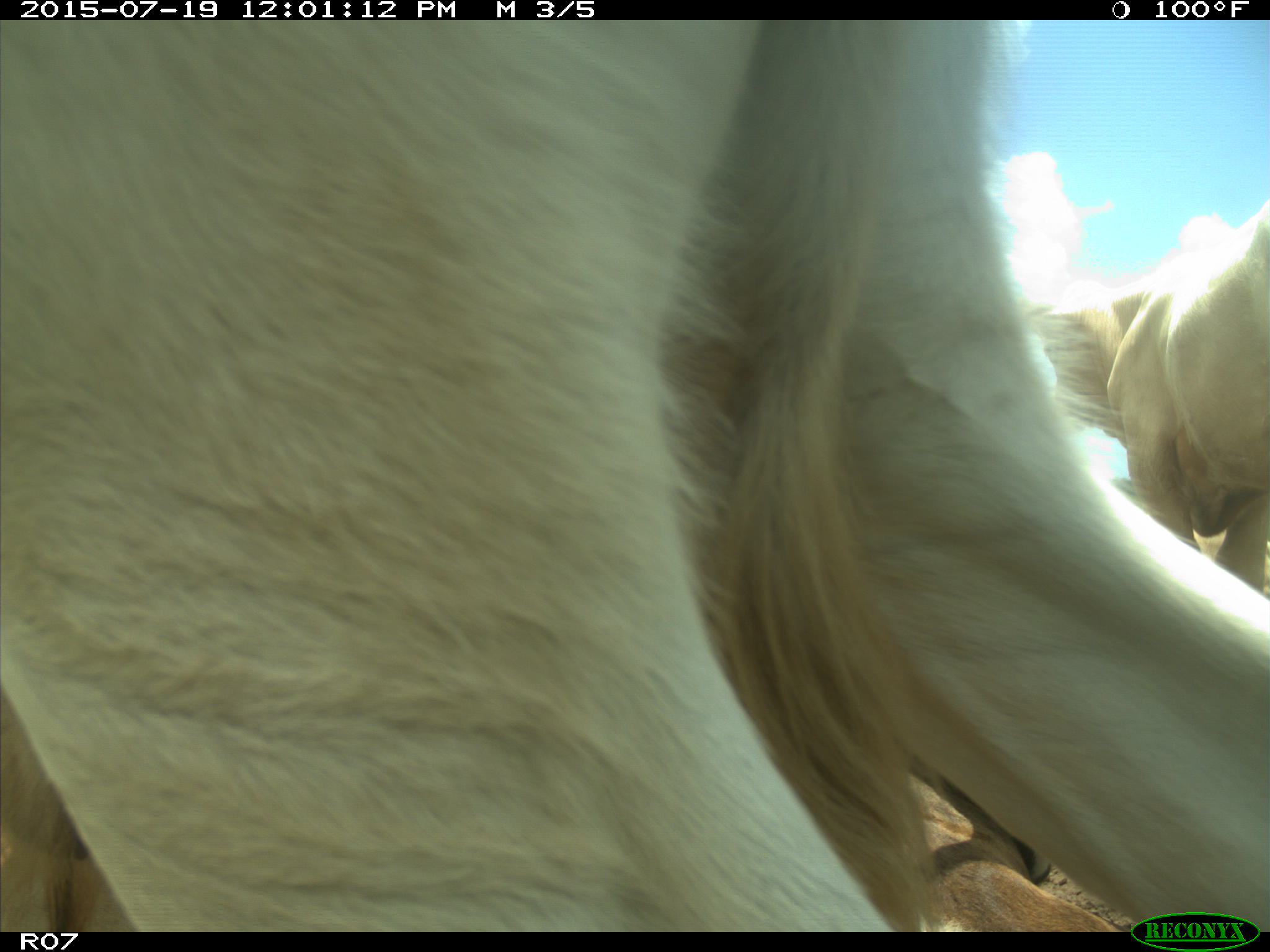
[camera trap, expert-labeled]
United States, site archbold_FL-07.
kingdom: Animalia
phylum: Chordata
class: Mammalia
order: Artiodactyla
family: Bovidae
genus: Bos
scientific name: Bos taurus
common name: domestic cow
Bos taurus (domestic cow).